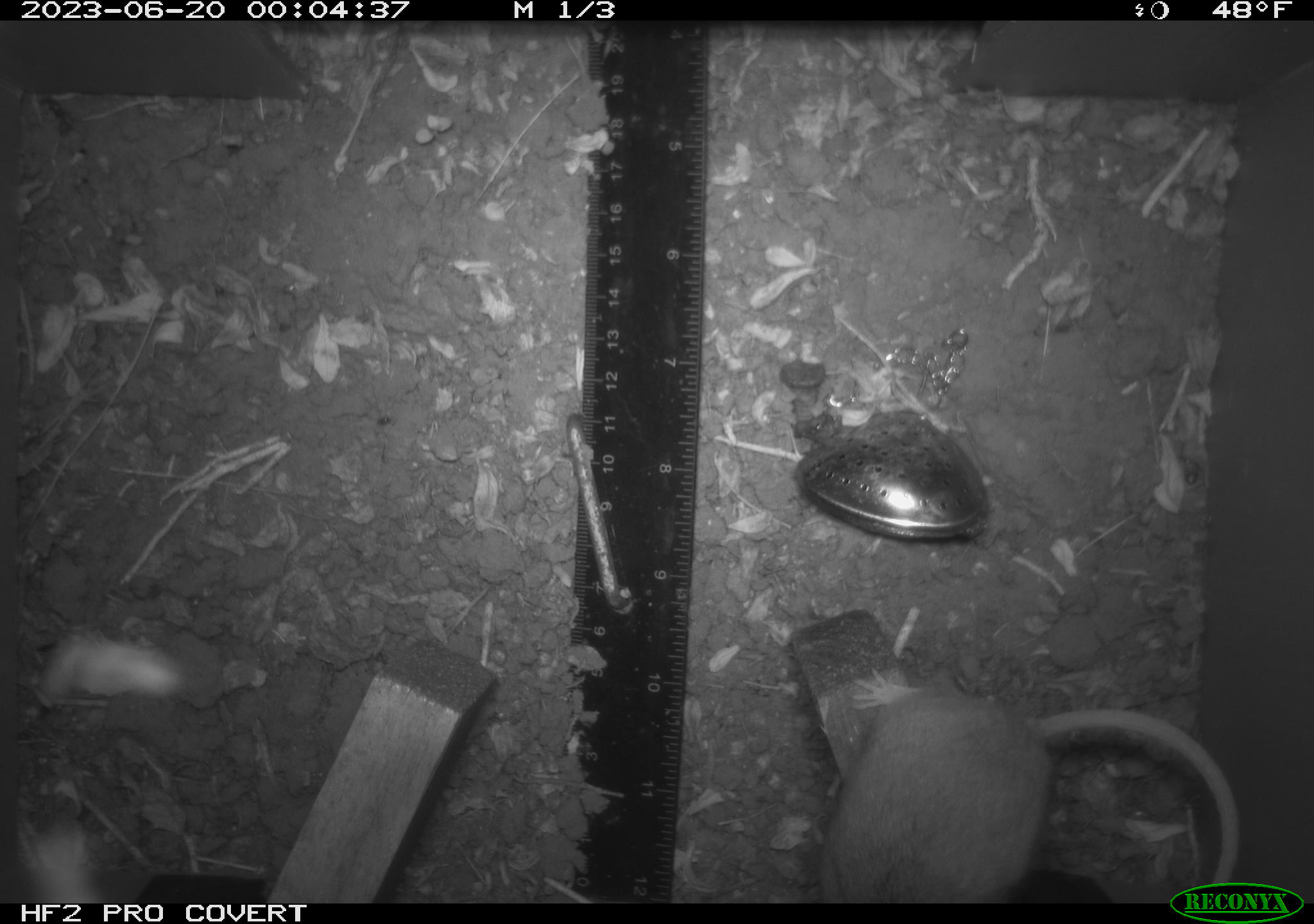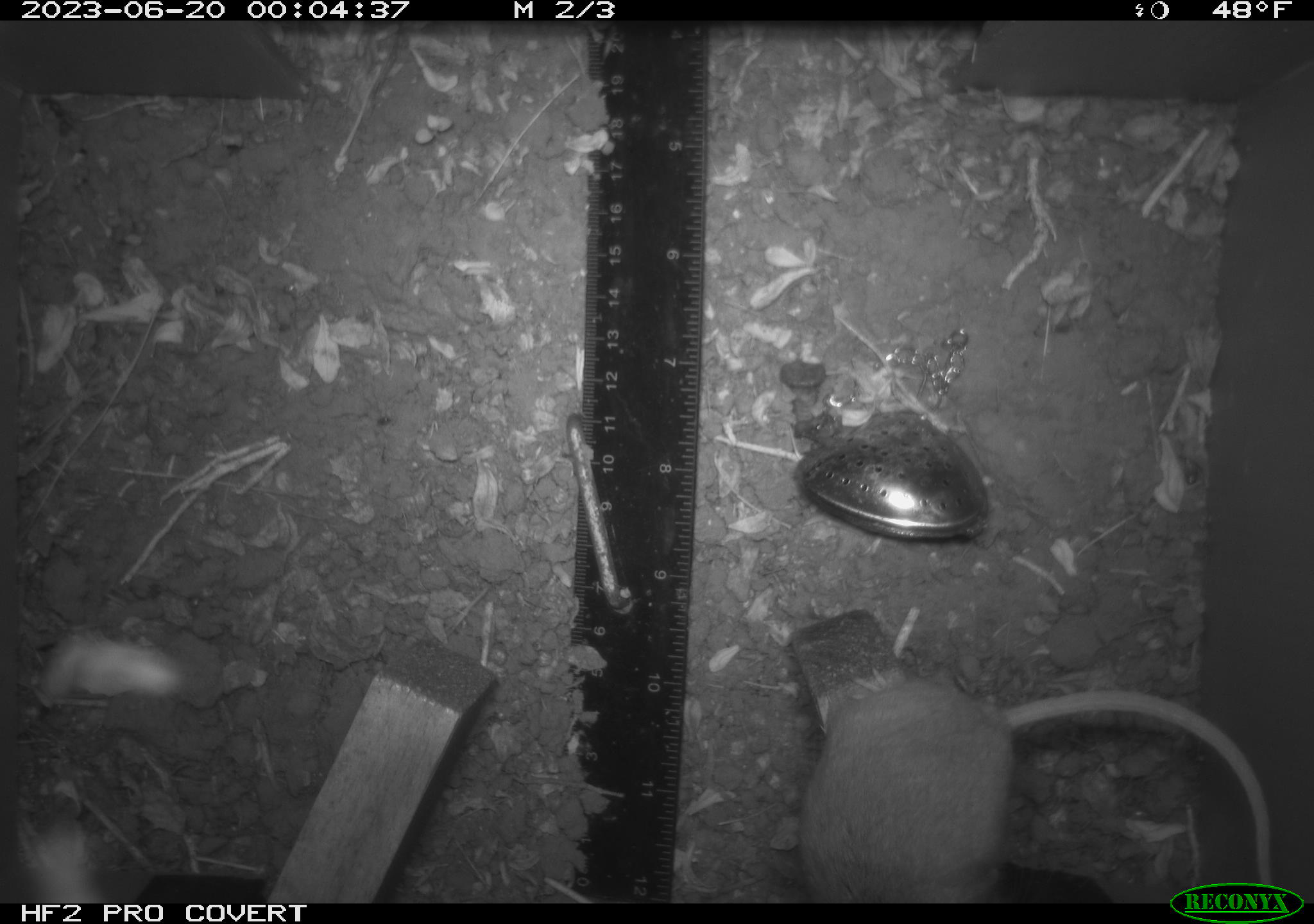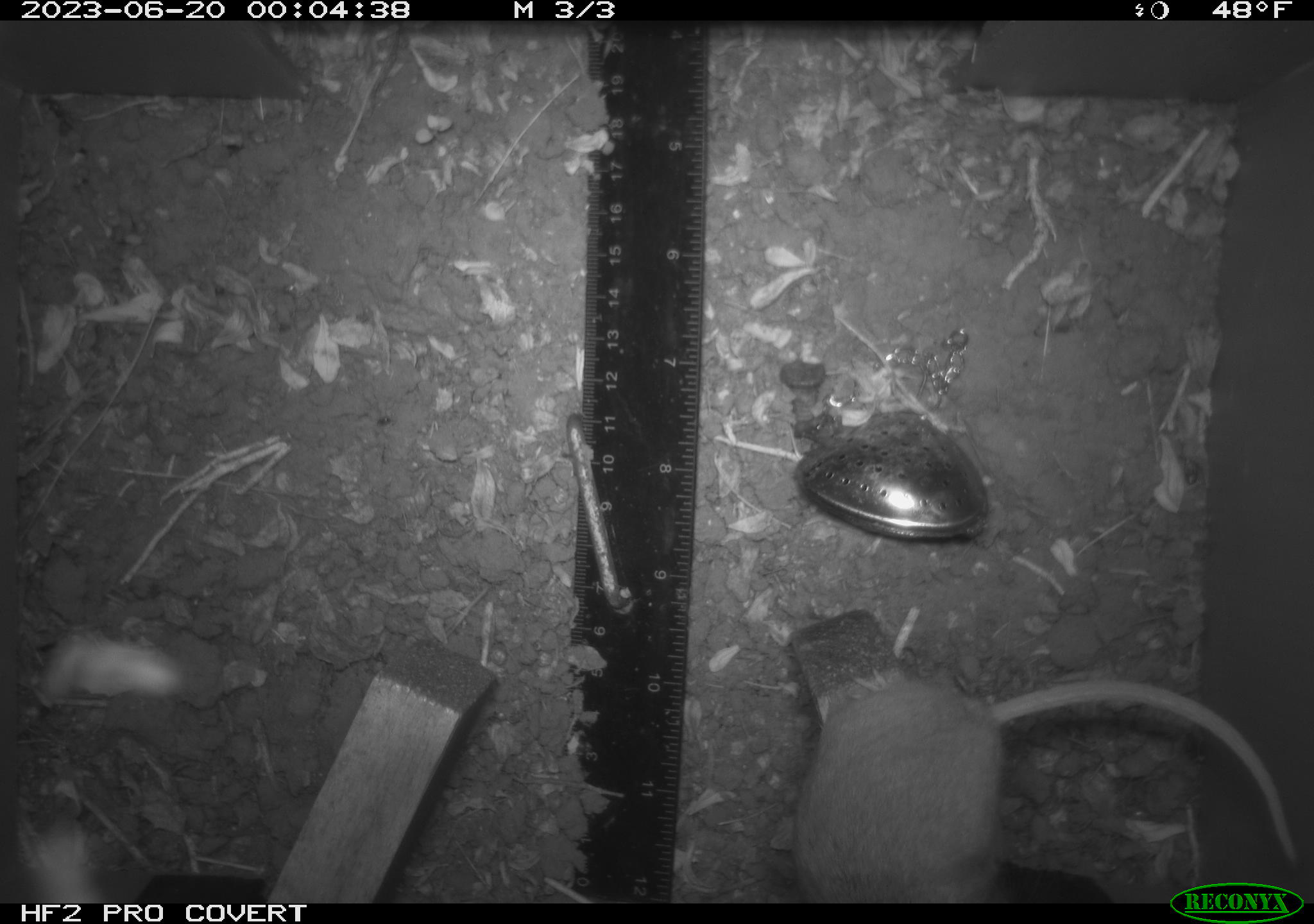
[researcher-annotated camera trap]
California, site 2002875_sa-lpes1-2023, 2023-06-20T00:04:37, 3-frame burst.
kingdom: Animalia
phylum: Chordata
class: Mammalia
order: Rodentia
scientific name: Rodentia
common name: mouse species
Mouse species (Rodentia).